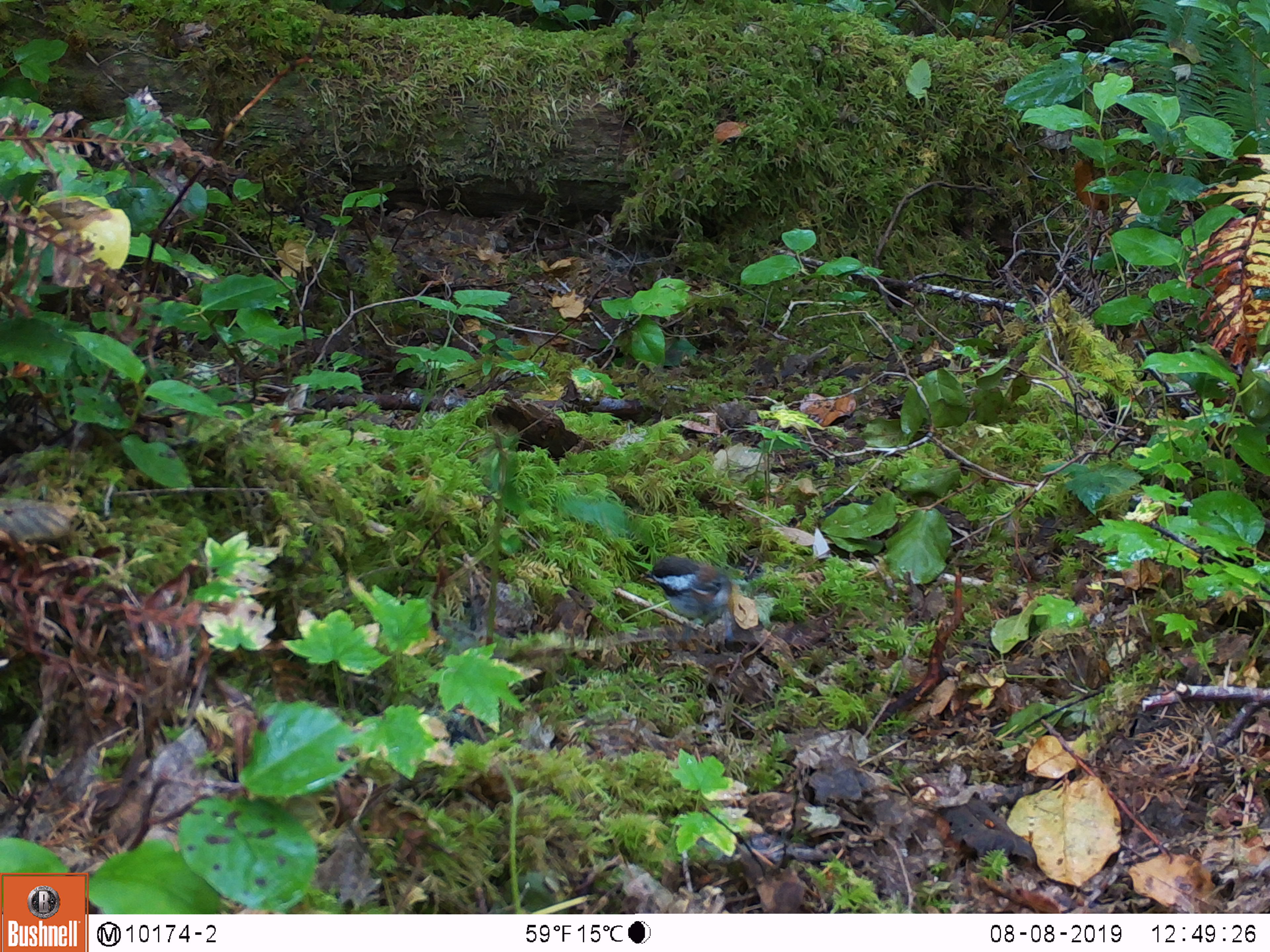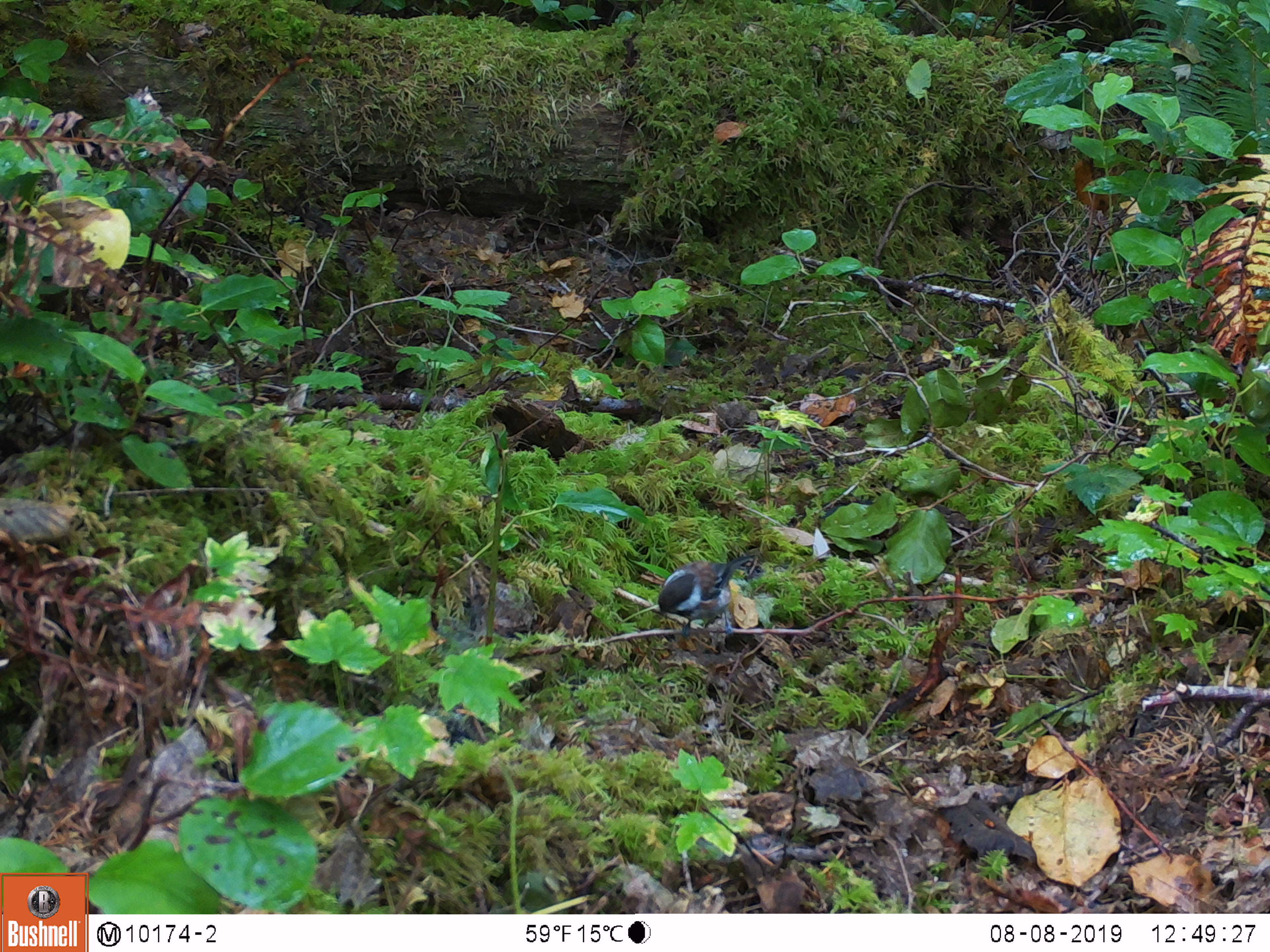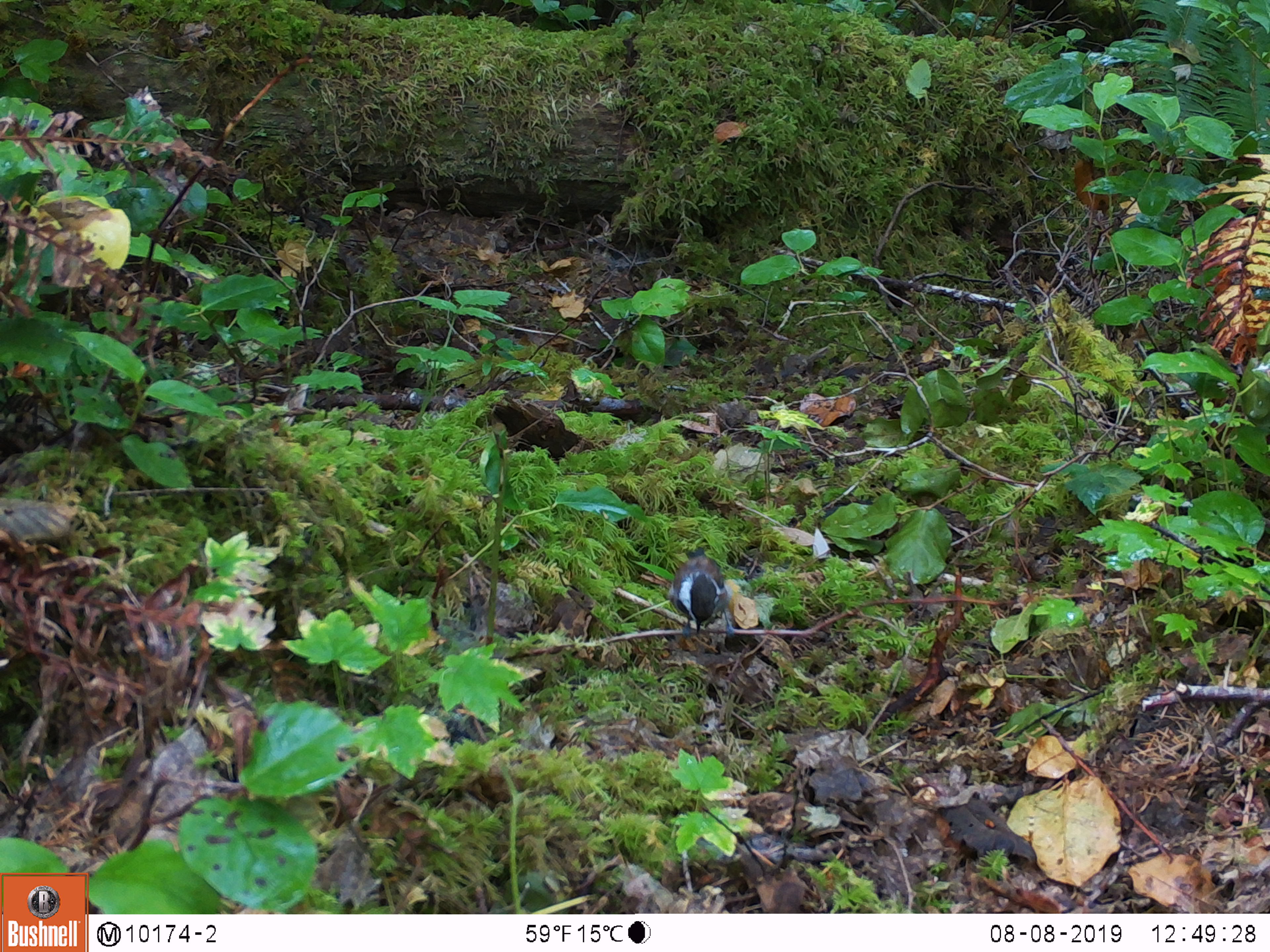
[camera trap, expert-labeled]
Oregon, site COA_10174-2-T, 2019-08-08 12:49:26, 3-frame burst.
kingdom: Animalia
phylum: Chordata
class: Aves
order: Passeriformes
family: Paridae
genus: Poecile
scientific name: Poecile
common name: chickadees and allies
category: poecile species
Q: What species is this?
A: Poecile species (chickadees and allies) (Poecile).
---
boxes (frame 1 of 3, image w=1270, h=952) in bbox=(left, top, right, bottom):
poecile species: bbox=(625, 542, 741, 641)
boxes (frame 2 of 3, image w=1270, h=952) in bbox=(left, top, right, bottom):
poecile species: bbox=(646, 544, 761, 638)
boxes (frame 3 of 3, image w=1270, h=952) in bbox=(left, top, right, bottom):
poecile species: bbox=(664, 548, 736, 635)